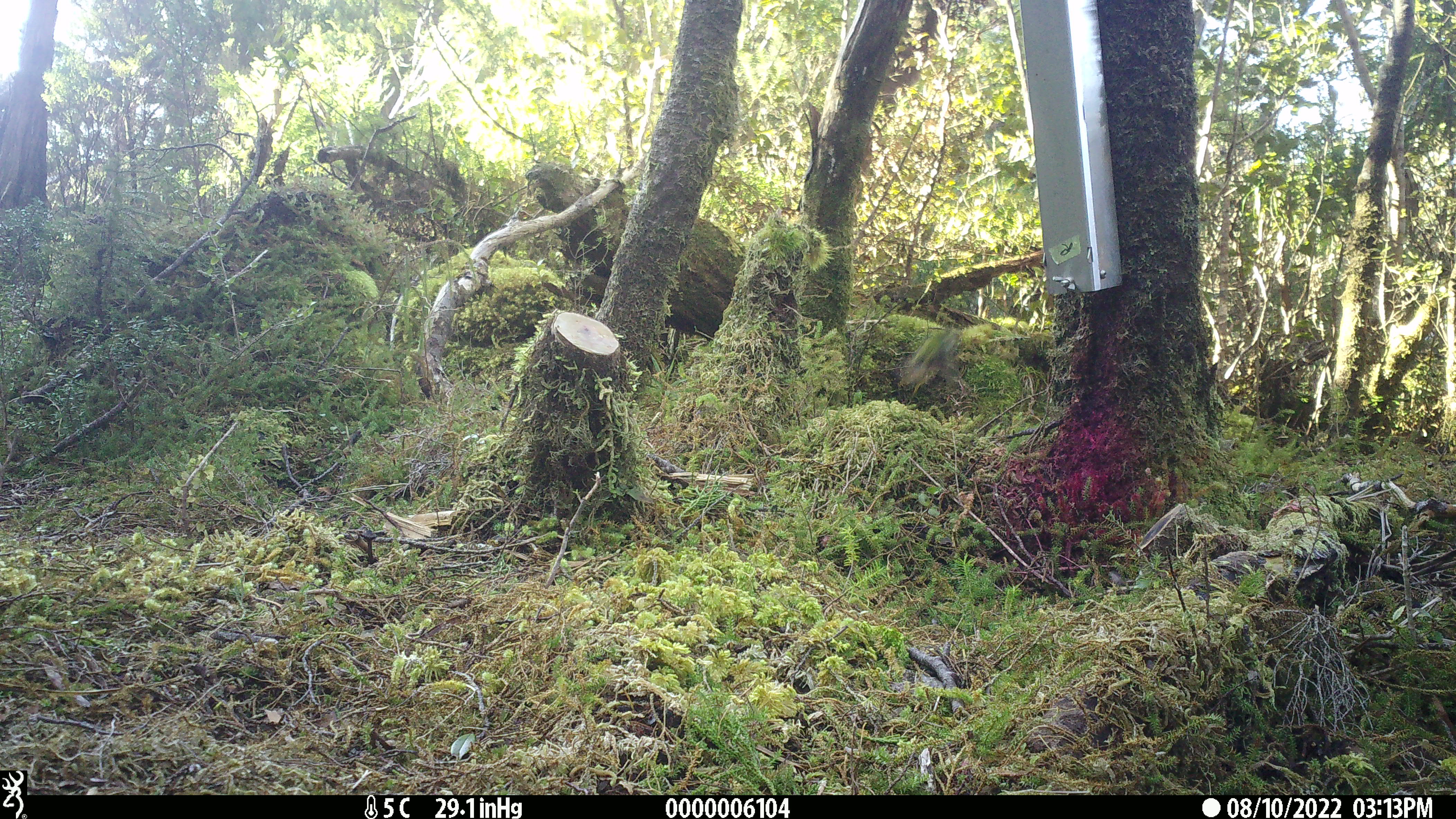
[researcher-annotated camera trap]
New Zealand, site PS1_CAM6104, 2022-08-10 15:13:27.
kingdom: Animalia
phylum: Chordata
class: Aves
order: Passeriformes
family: Acanthisittidae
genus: Acanthisitta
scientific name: Acanthisitta chloris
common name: rifleman